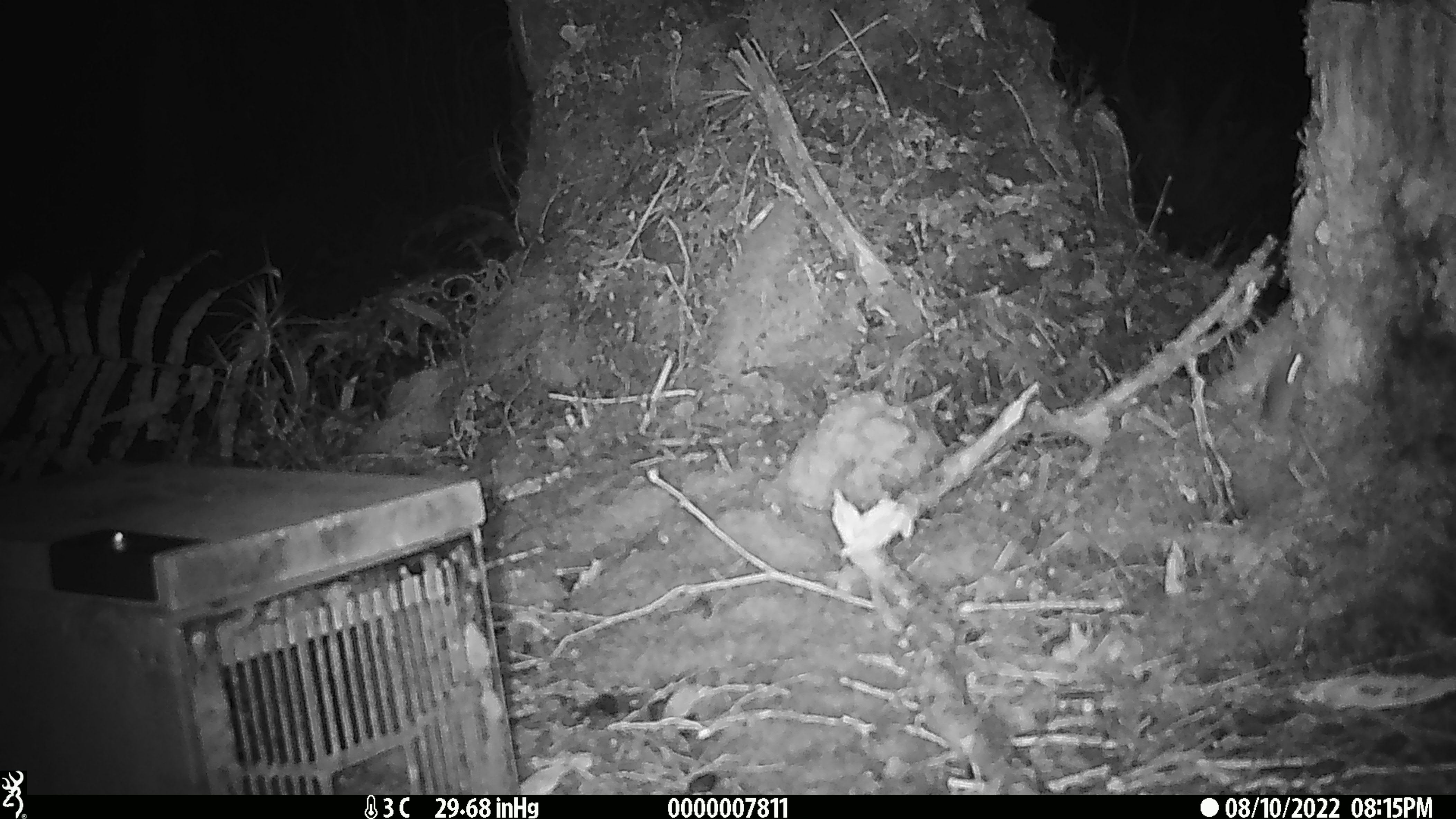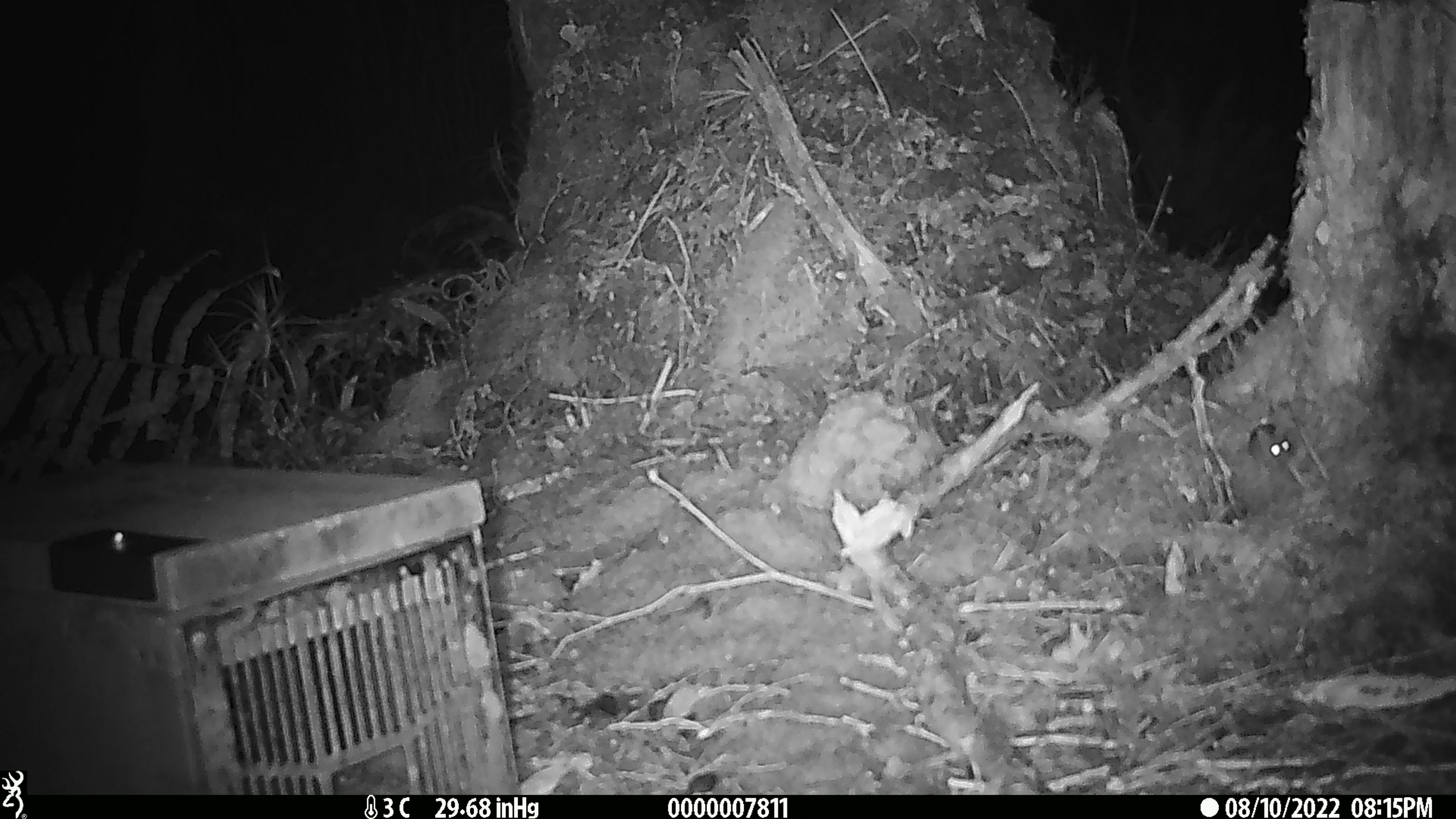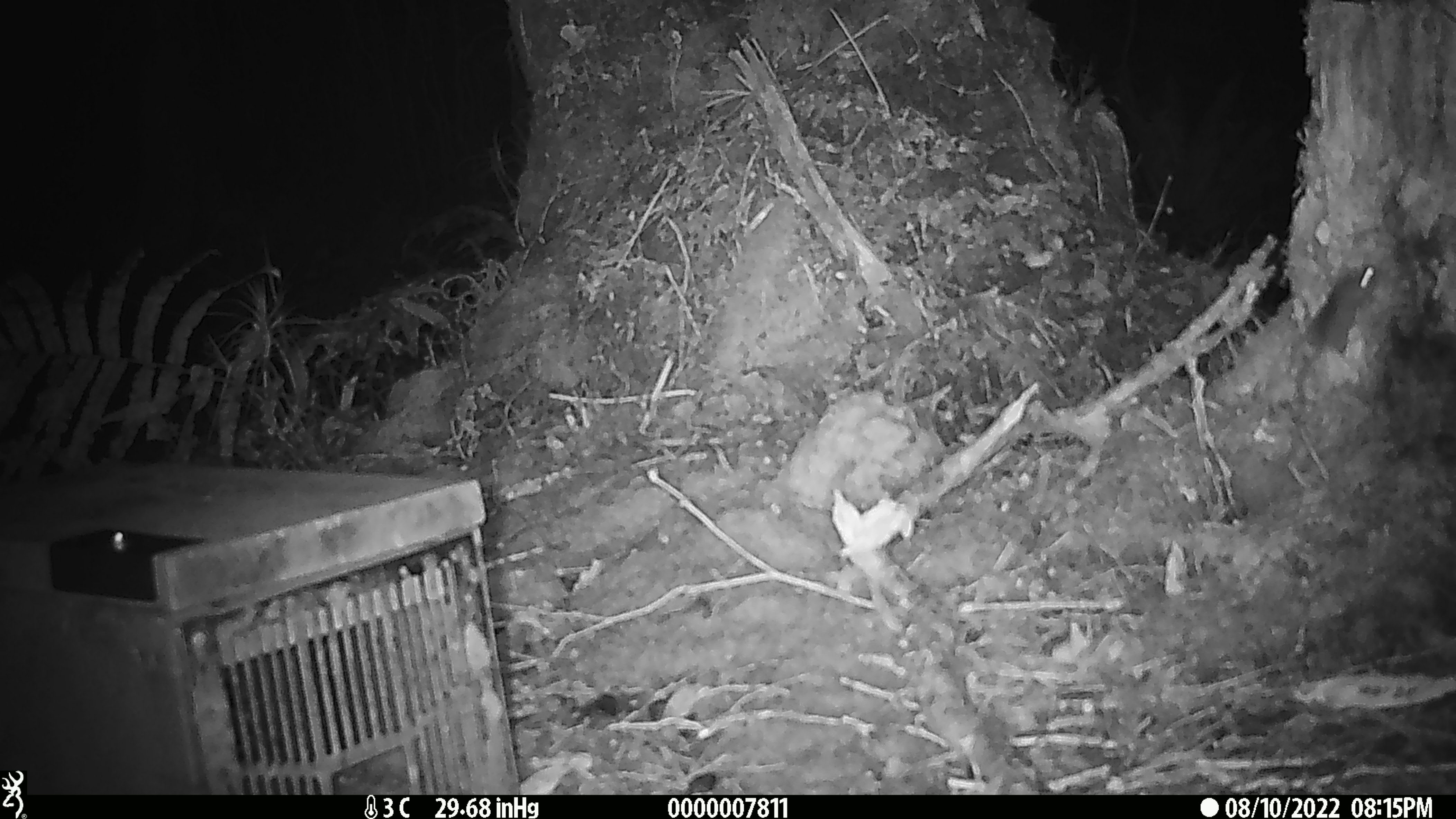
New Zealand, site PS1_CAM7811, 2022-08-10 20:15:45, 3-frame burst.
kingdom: Animalia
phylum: Chordata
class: Mammalia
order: Rodentia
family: Muridae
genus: Mus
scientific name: Mus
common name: mouse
Mouse (Mus).